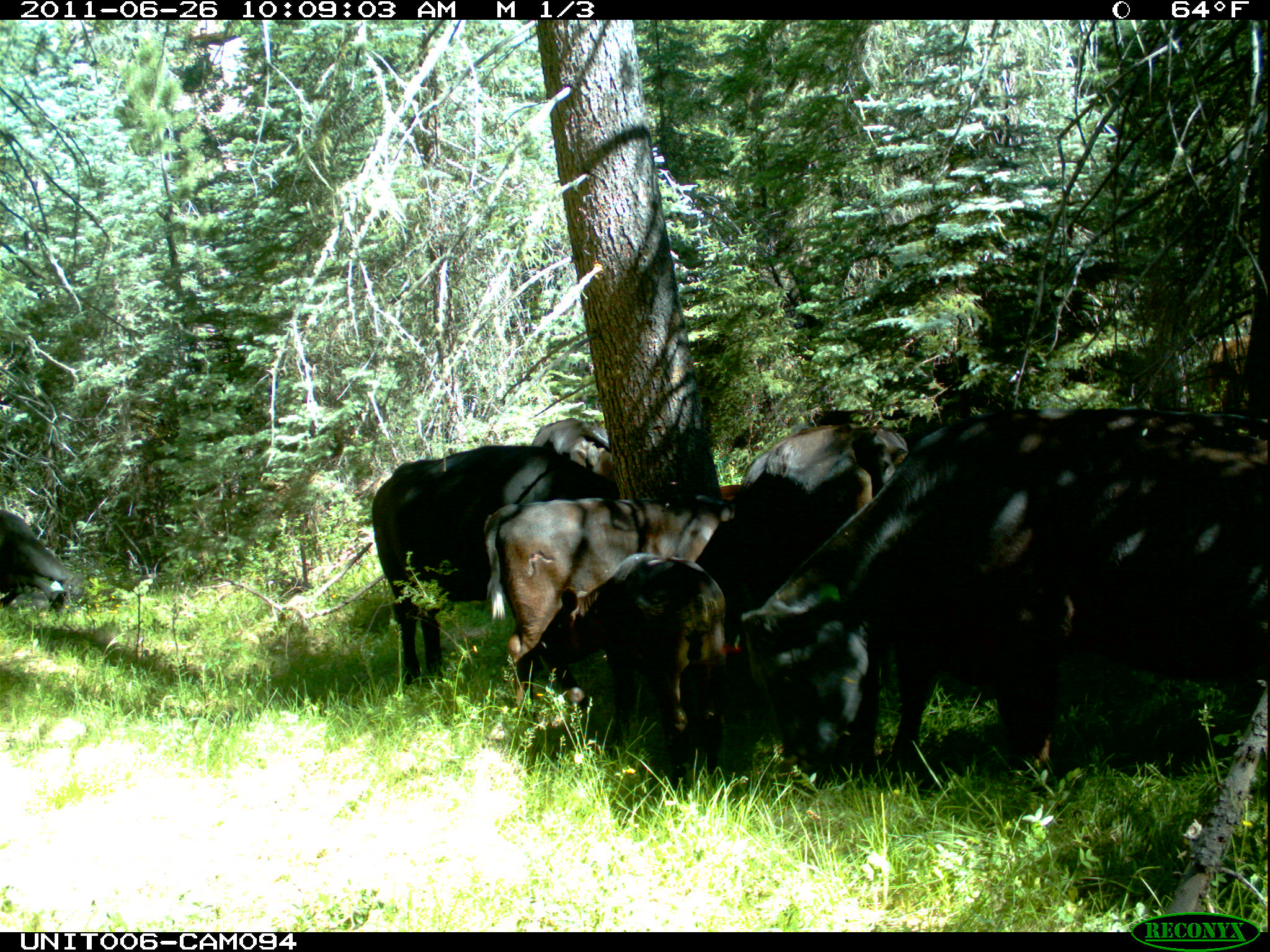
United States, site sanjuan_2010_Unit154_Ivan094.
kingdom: Animalia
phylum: Chordata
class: Mammalia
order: Artiodactyla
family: Bovidae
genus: Bos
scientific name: Bos taurus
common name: domestic cow